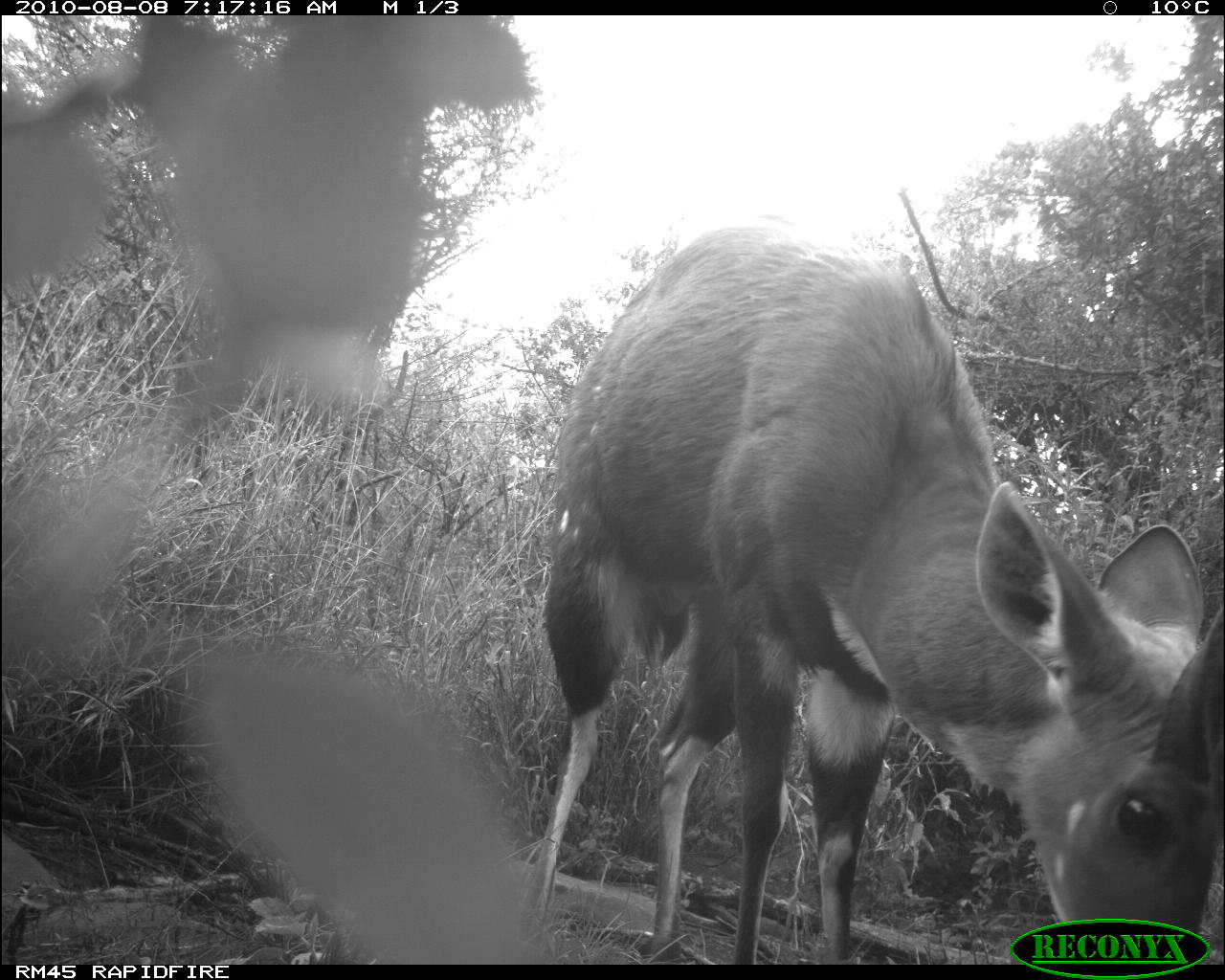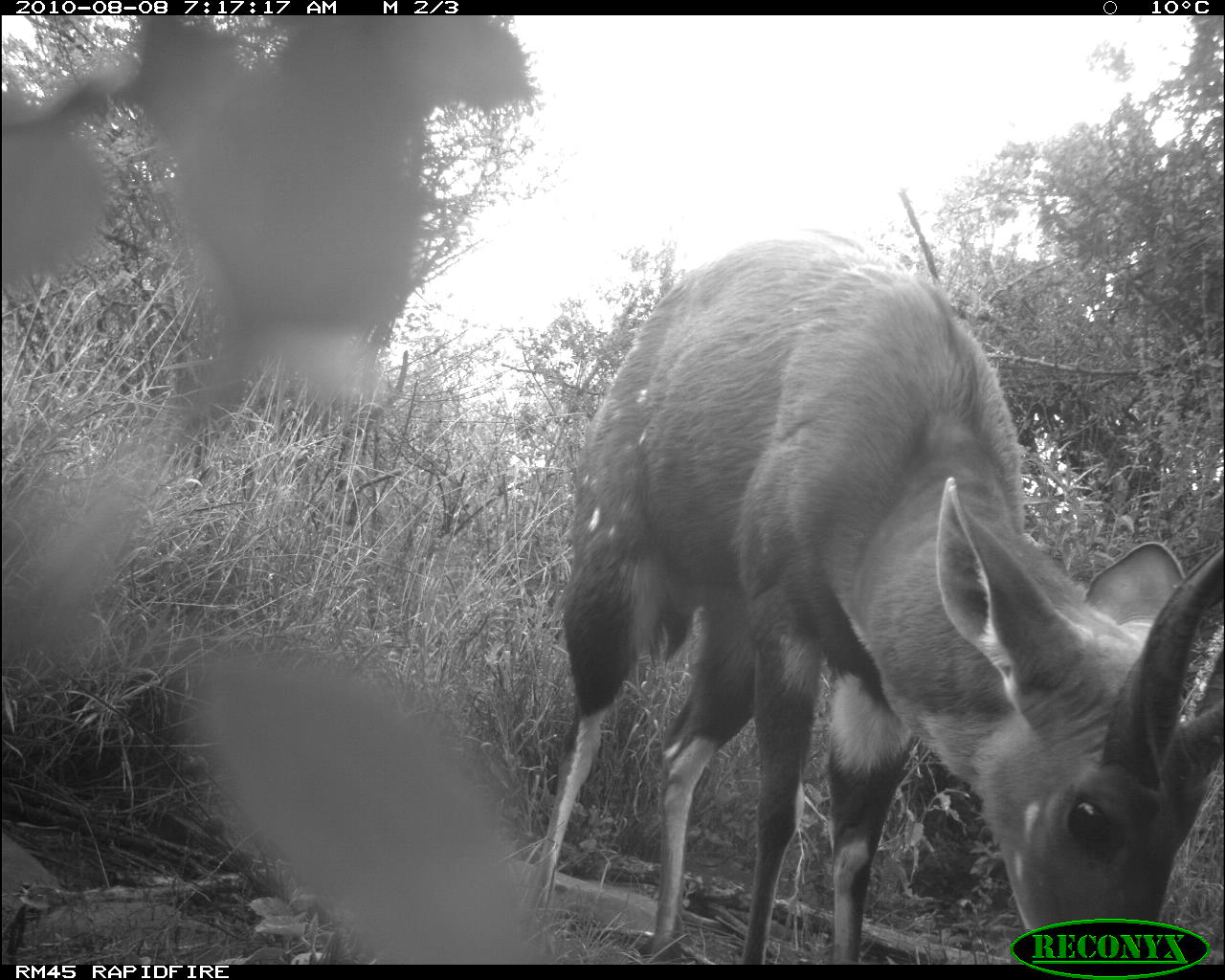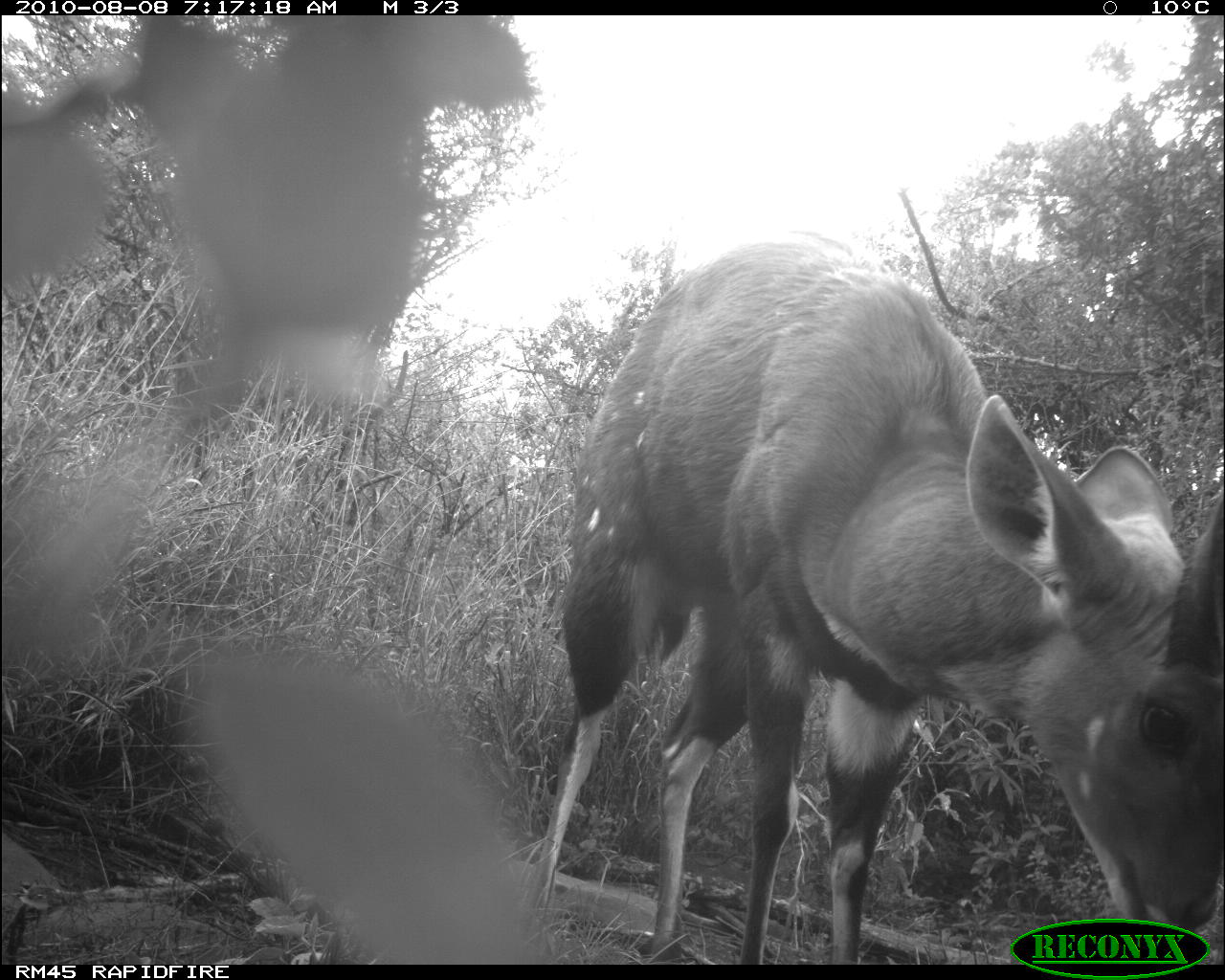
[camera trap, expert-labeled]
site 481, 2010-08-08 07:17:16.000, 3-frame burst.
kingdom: Animalia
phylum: Chordata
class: Mammalia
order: Artiodactyla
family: Bovidae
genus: Tragelaphus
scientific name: Tragelaphus scriptus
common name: bushbuck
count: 1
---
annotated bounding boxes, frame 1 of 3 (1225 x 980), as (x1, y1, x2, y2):
tragelaphus scriptus: (519, 223, 1225, 966)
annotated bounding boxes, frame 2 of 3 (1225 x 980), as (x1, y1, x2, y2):
tragelaphus scriptus: (536, 238, 1225, 963)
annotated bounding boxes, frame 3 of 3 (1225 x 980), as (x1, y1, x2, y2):
tragelaphus scriptus: (518, 240, 1224, 966)